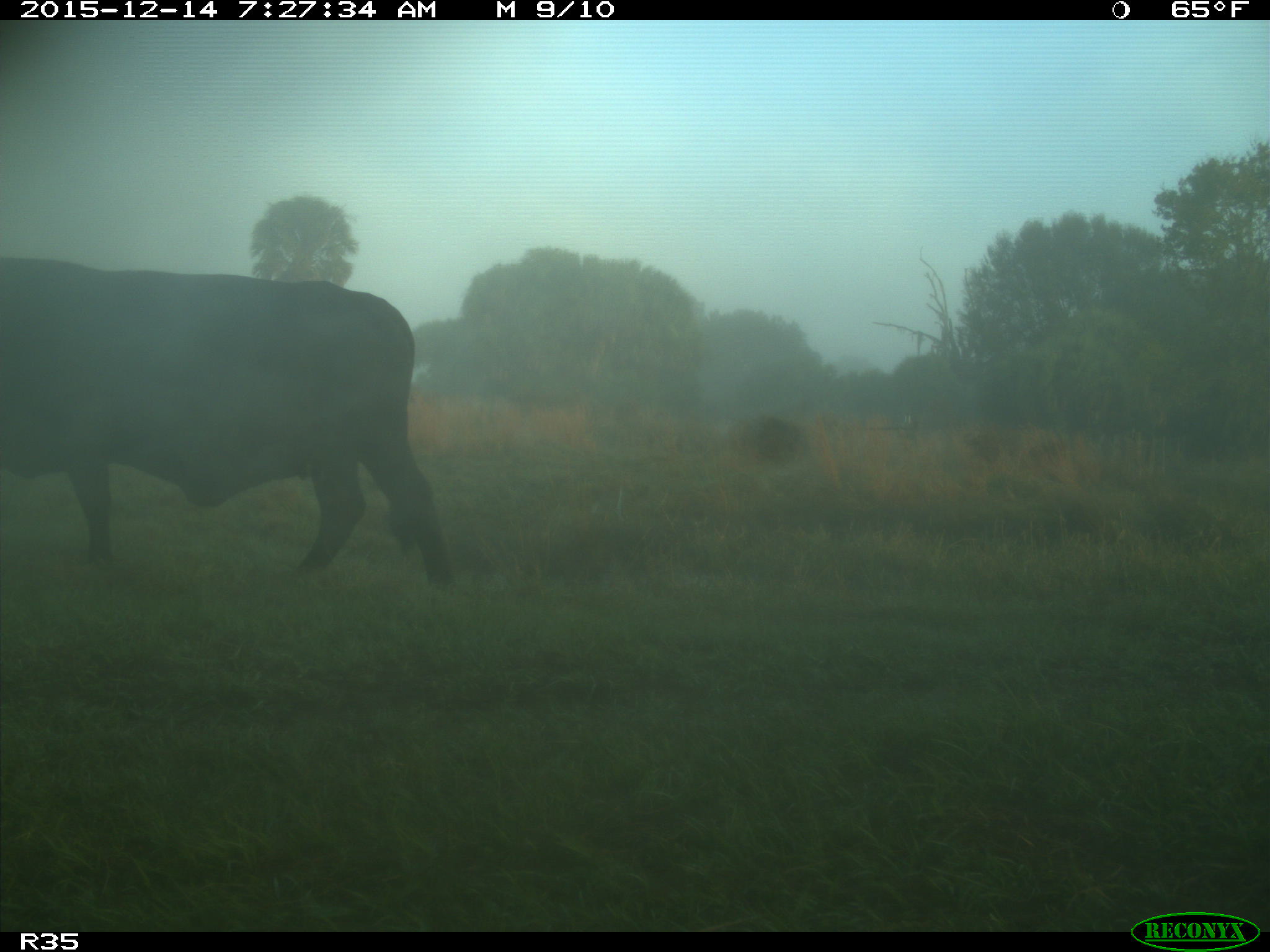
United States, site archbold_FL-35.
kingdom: Animalia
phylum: Chordata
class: Mammalia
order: Artiodactyla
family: Bovidae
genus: Bos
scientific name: Bos taurus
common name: domestic cow